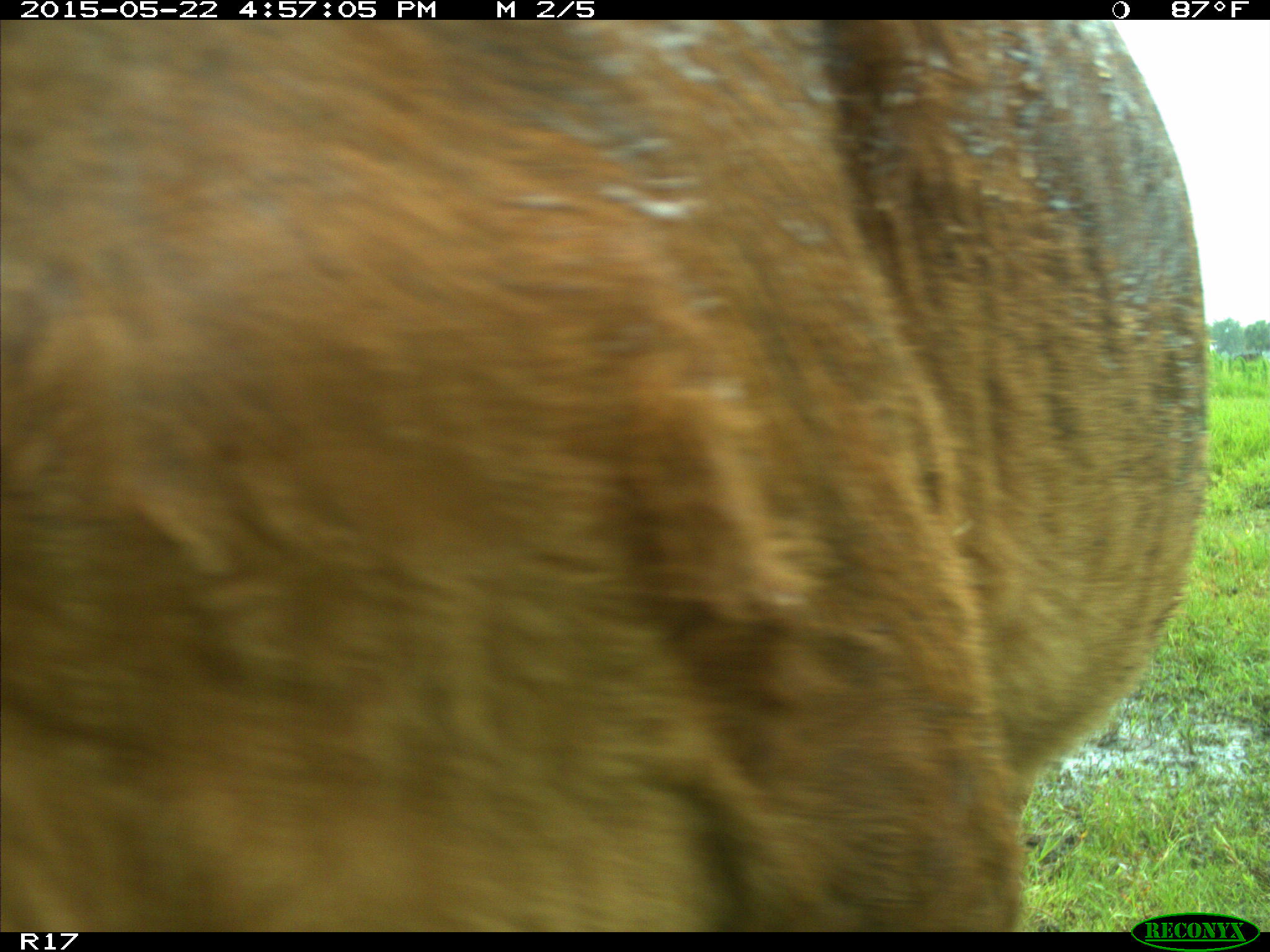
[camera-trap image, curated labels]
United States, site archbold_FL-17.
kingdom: Animalia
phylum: Chordata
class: Mammalia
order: Artiodactyla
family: Bovidae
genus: Bos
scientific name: Bos taurus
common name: domestic cow